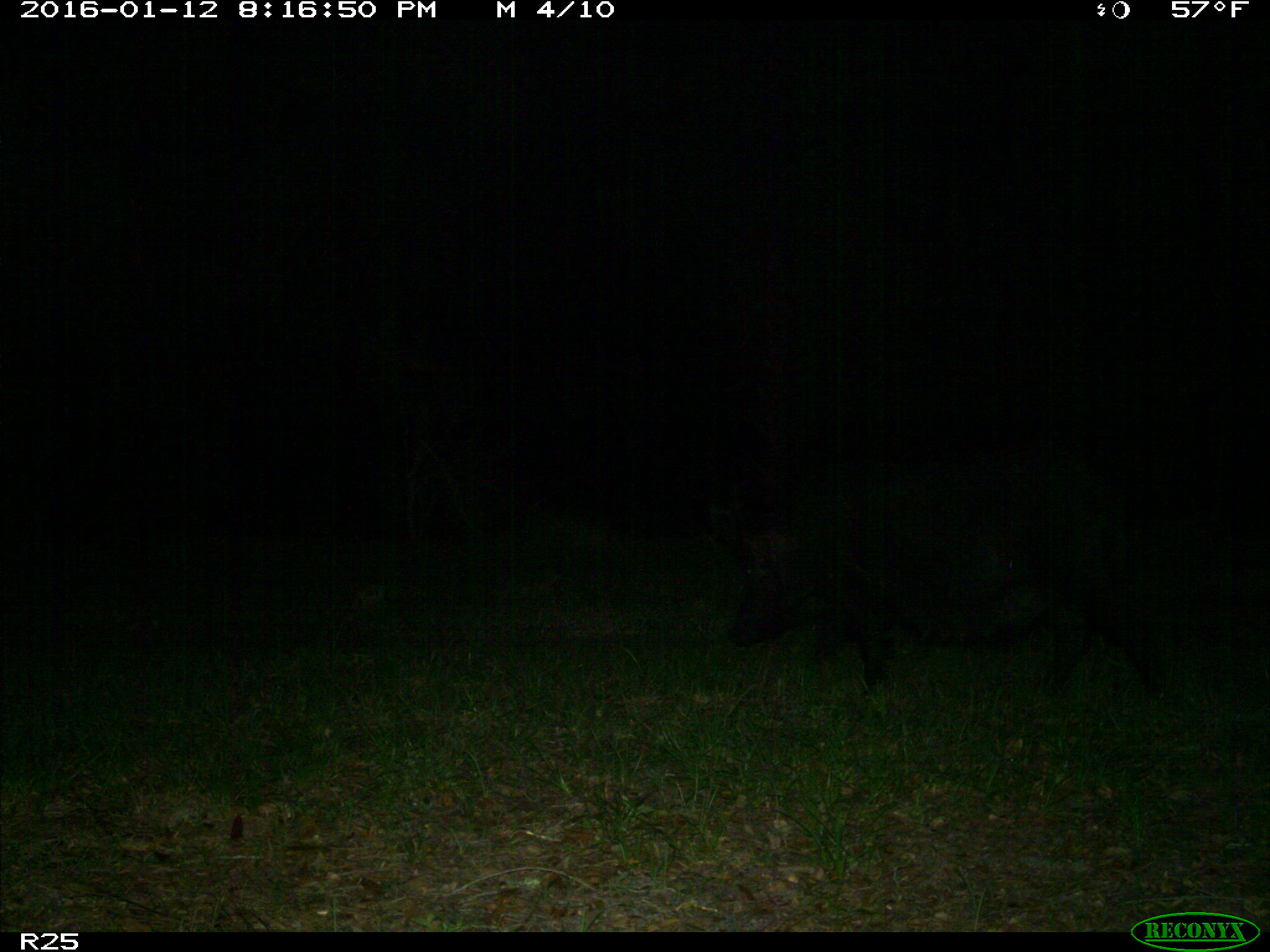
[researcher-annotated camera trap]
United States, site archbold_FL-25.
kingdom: Animalia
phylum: Chordata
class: Mammalia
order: Artiodactyla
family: Suidae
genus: Sus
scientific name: Sus scrofa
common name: wild boar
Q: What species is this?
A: Sus scrofa (wild boar).